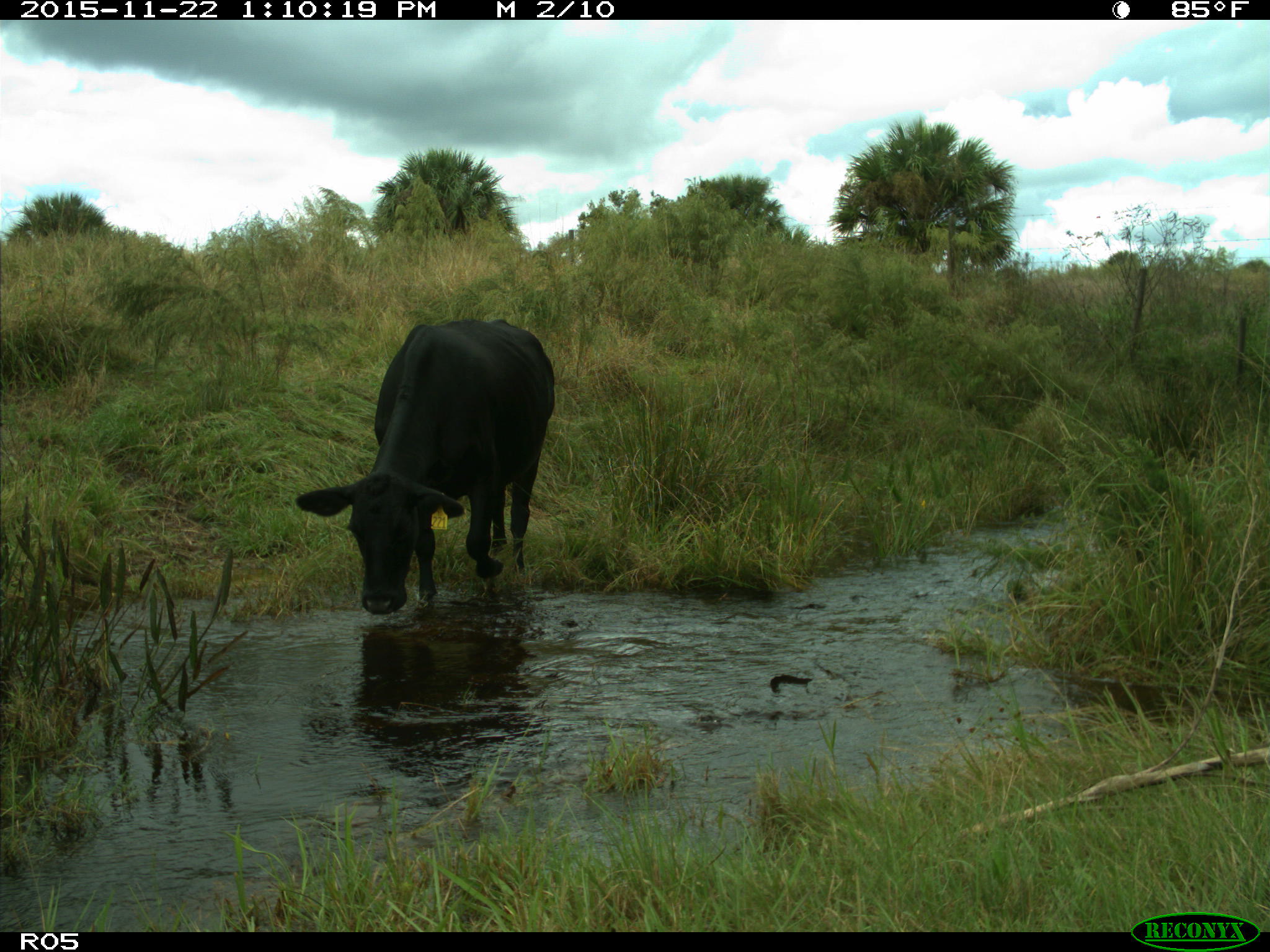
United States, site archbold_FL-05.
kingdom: Animalia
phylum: Chordata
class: Mammalia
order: Artiodactyla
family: Bovidae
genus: Bos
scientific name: Bos taurus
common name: domestic cow